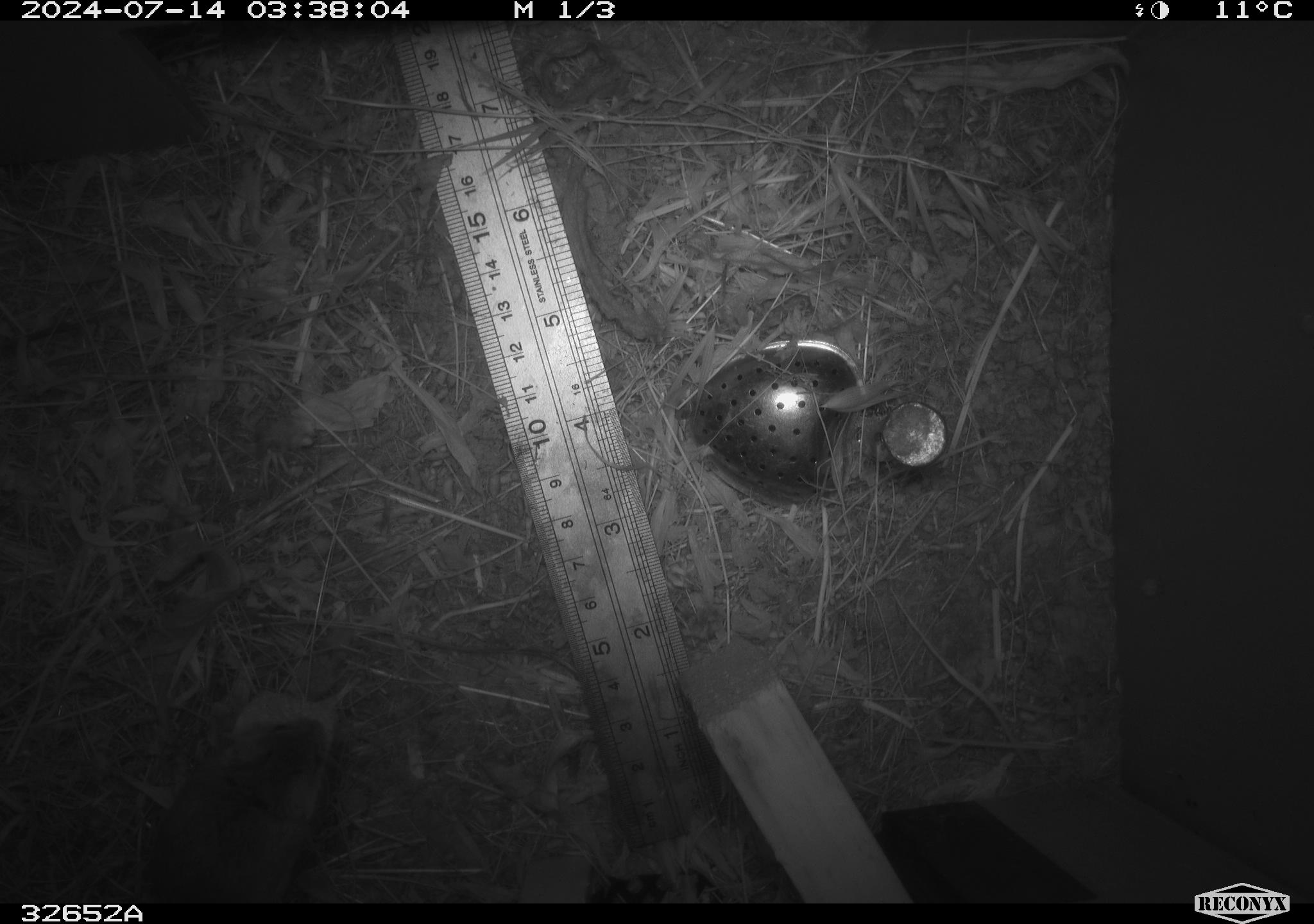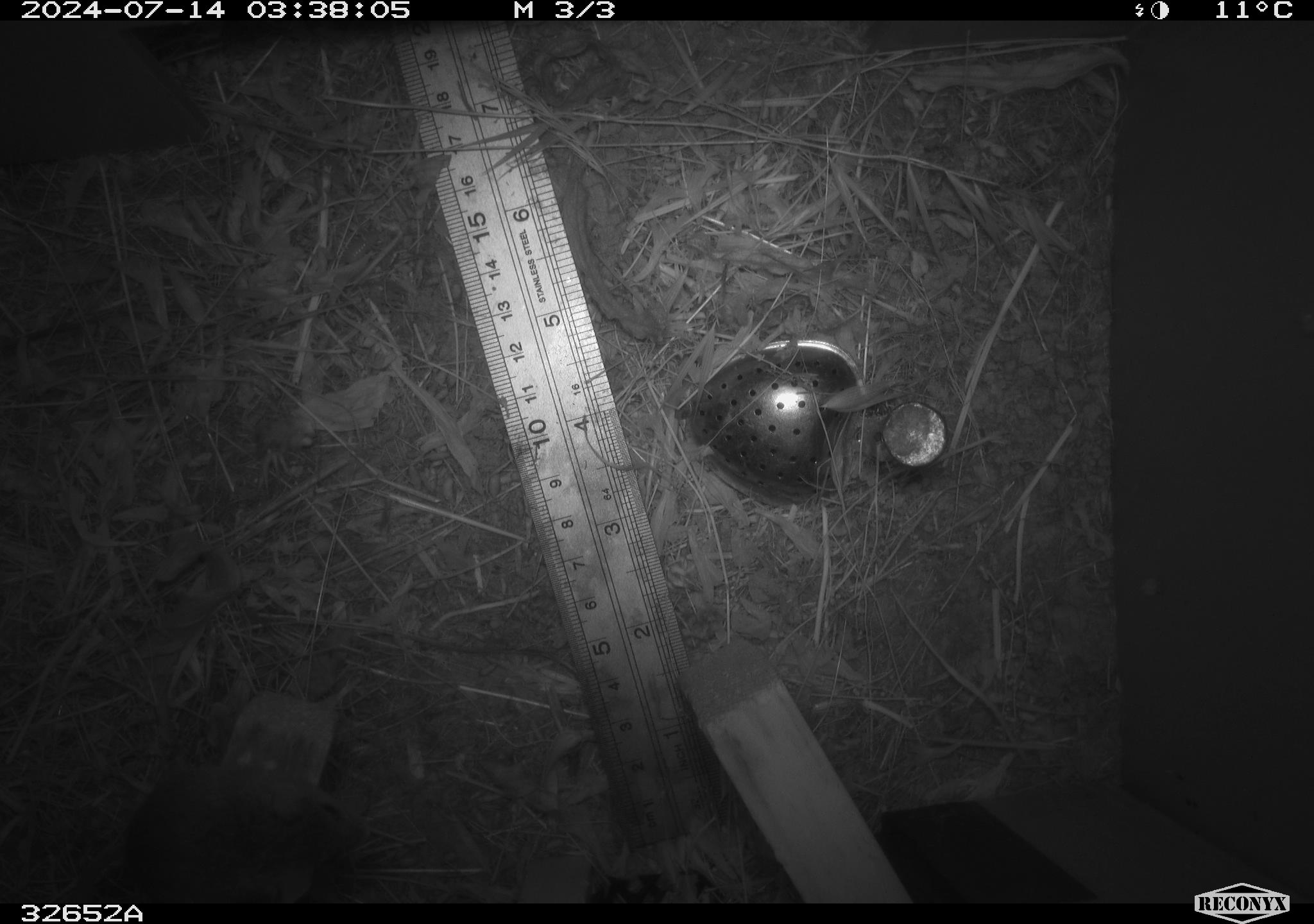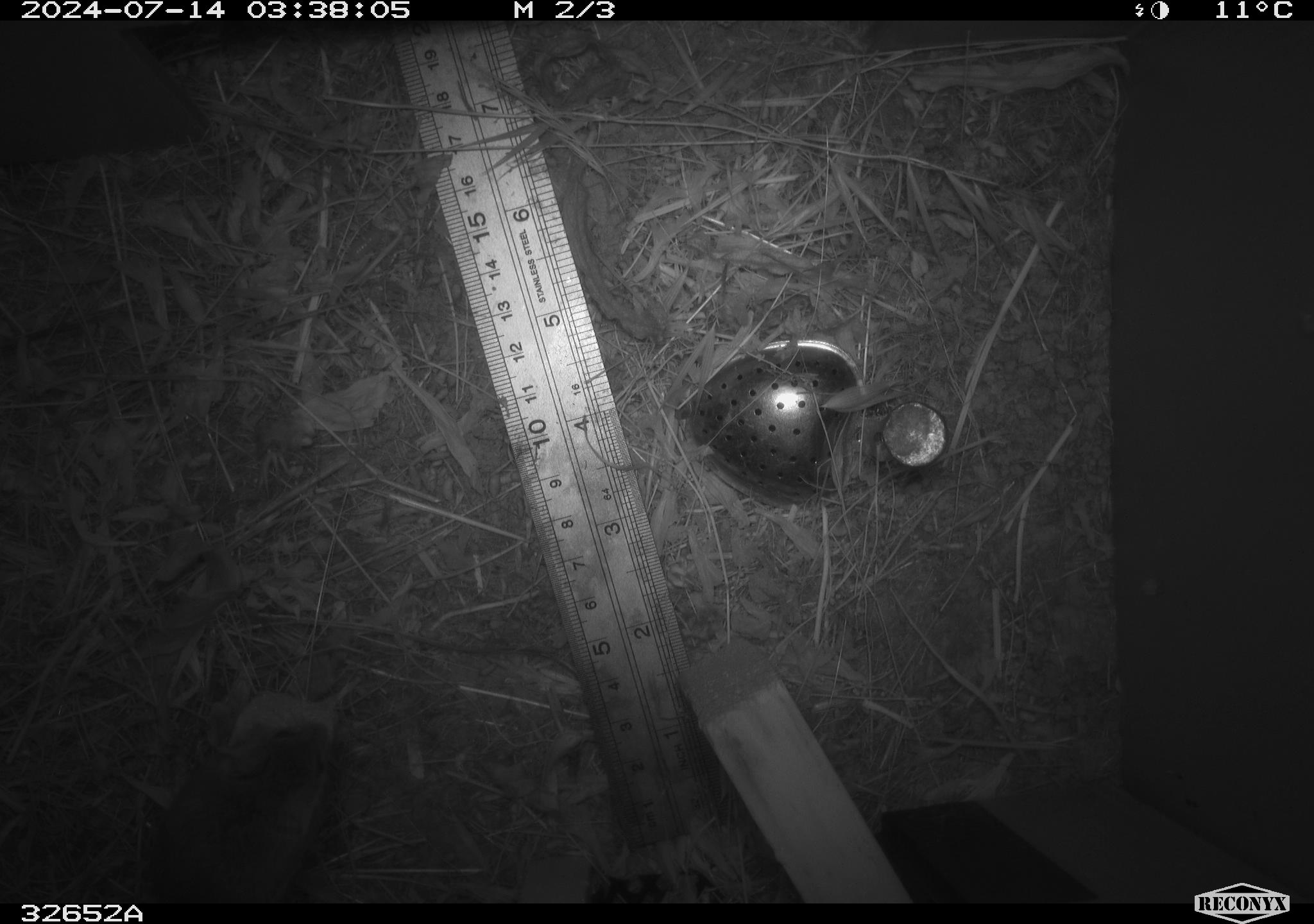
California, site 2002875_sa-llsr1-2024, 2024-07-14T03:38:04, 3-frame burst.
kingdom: Animalia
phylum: Chordata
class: Mammalia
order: Rodentia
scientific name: Rodentia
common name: mouse species